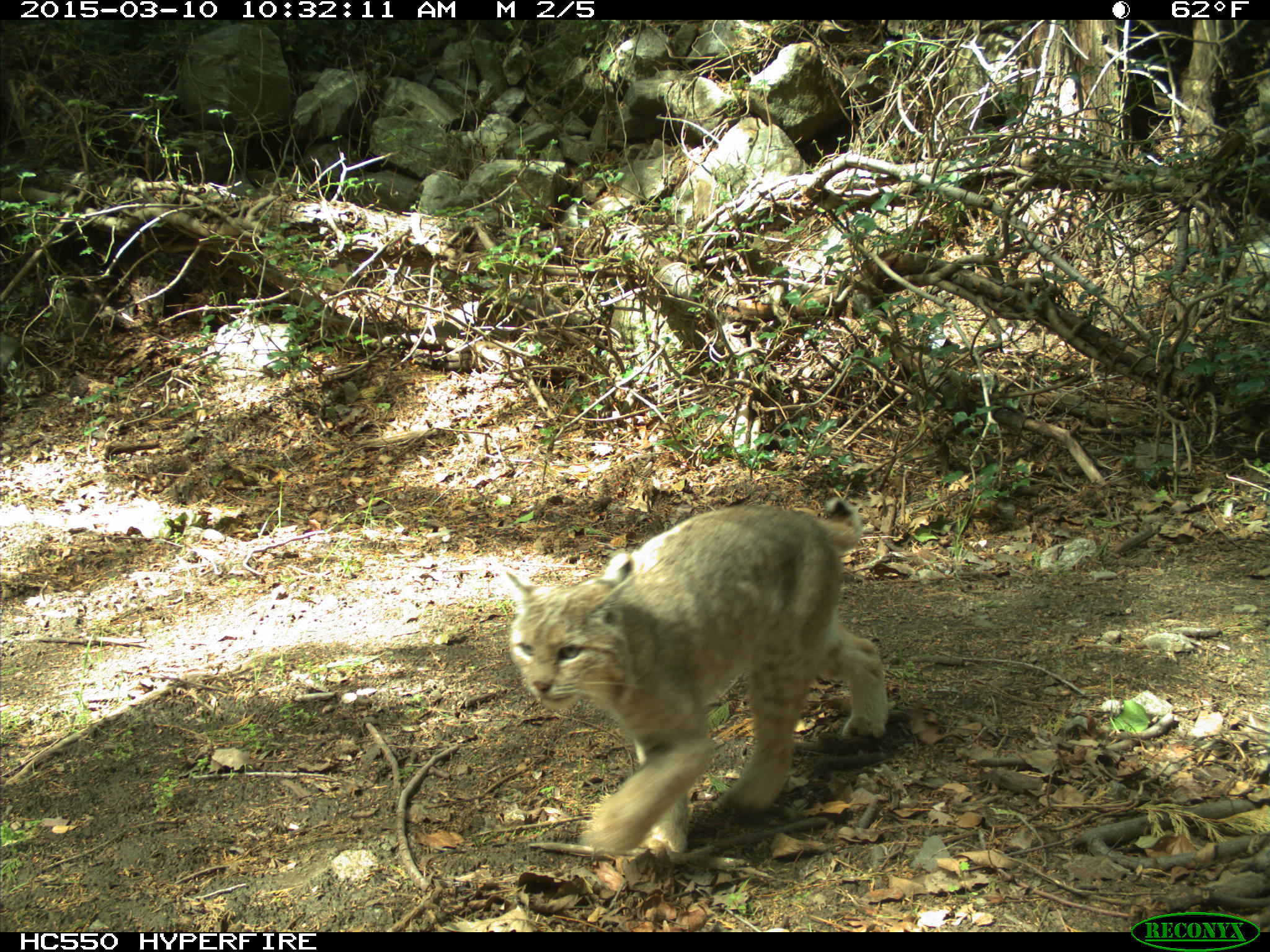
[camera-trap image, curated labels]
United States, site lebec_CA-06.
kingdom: Animalia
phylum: Chordata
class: Mammalia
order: Carnivora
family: Felidae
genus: Lynx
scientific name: Lynx rufus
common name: bobcat